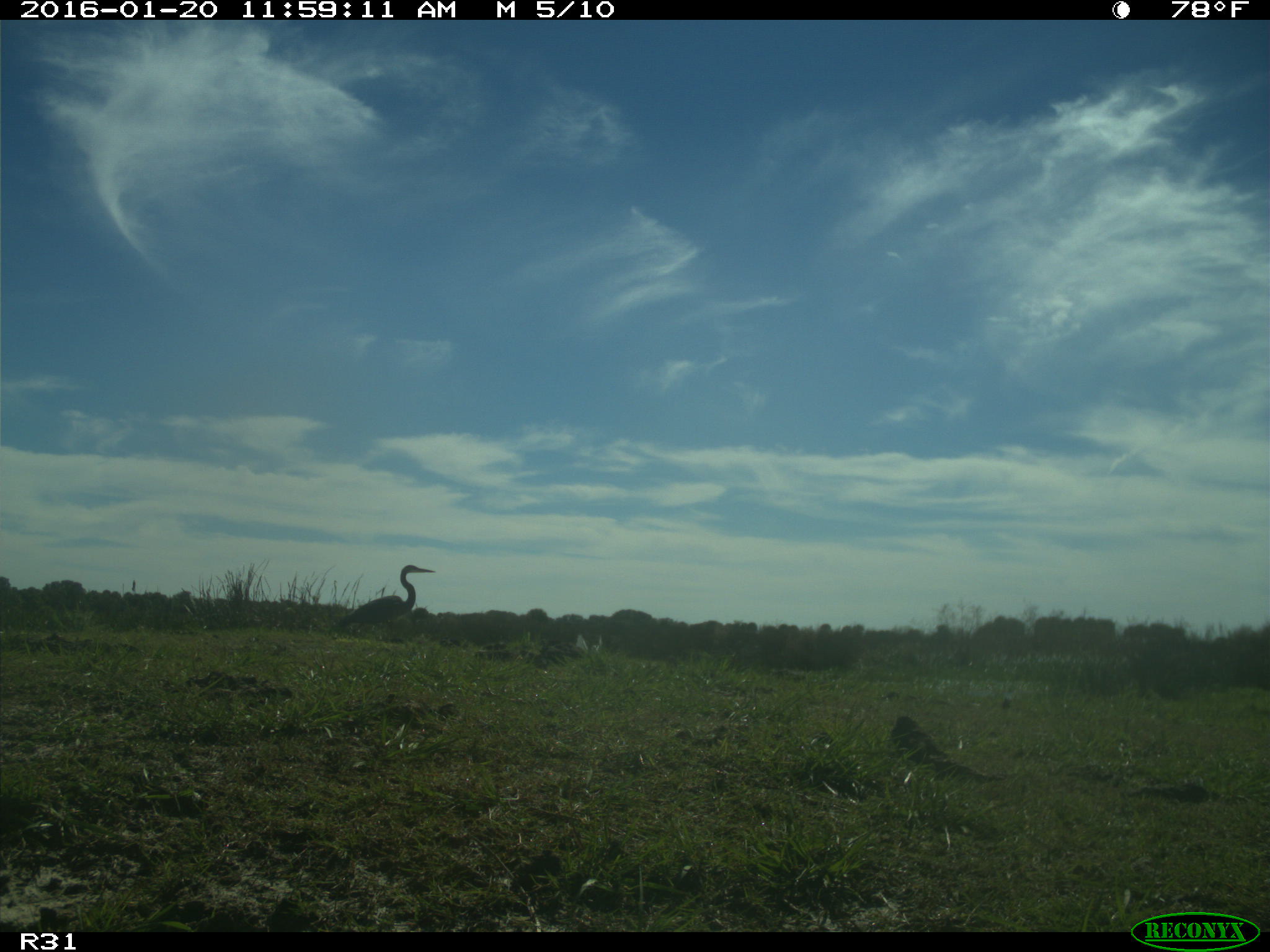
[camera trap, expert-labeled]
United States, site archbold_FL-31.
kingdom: Animalia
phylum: Chordata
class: Aves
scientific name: Aves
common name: birds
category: unidentified bird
Unidentified bird (birds) (Aves).